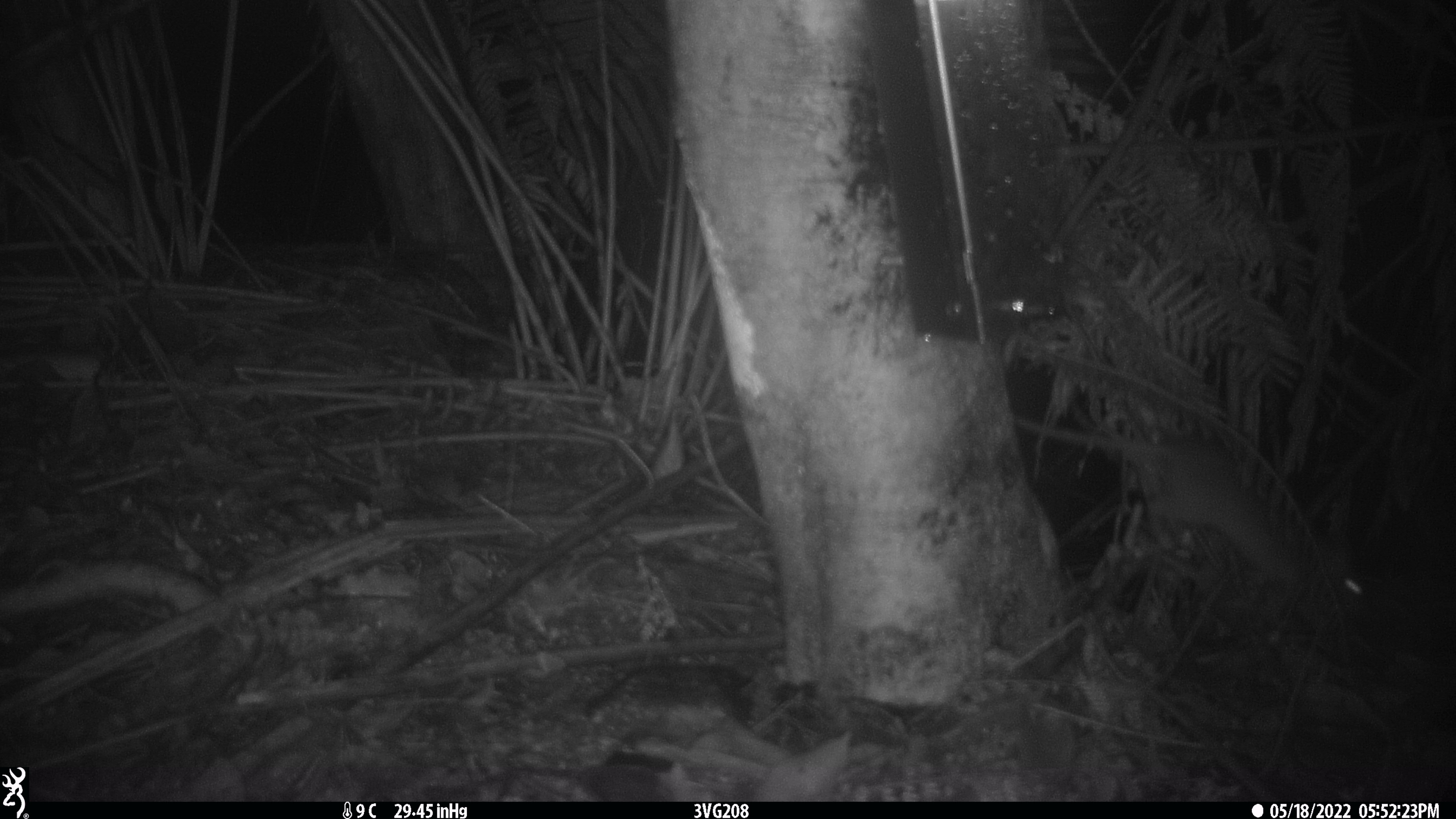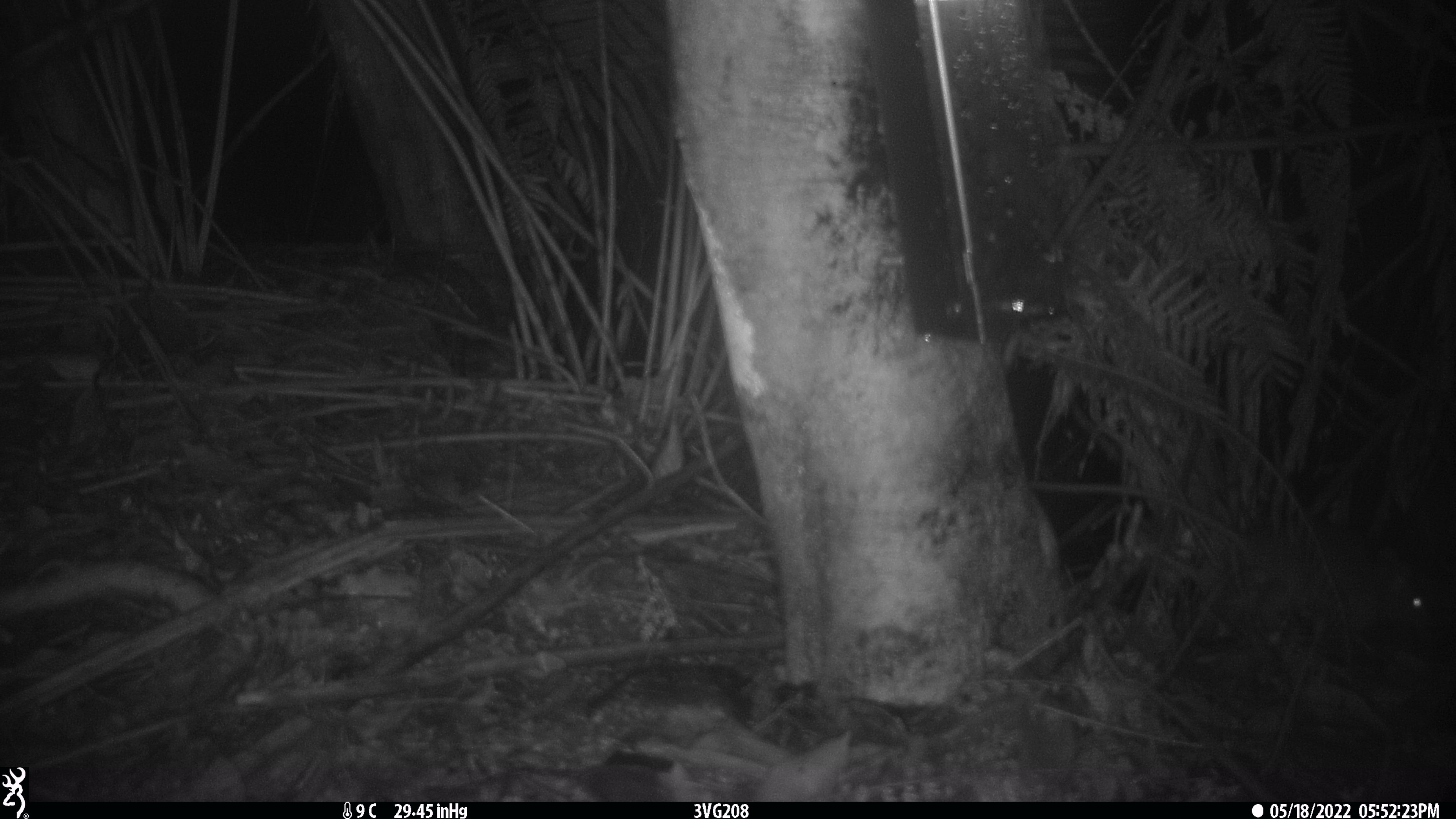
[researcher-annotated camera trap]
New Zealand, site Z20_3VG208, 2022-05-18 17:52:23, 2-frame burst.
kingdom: Animalia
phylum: Chordata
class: Mammalia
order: Rodentia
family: Muridae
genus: Rattus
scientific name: Rattus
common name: rat